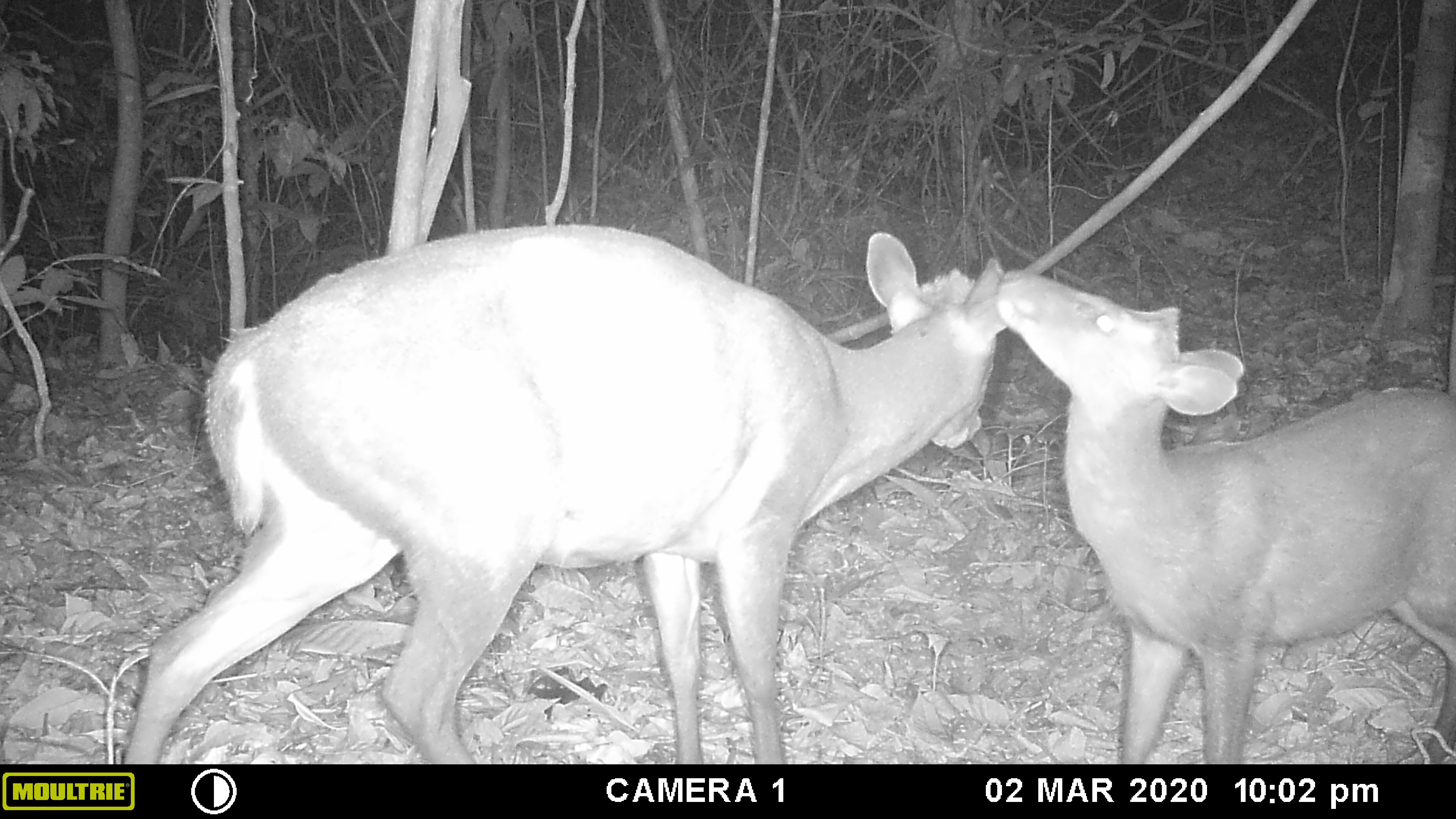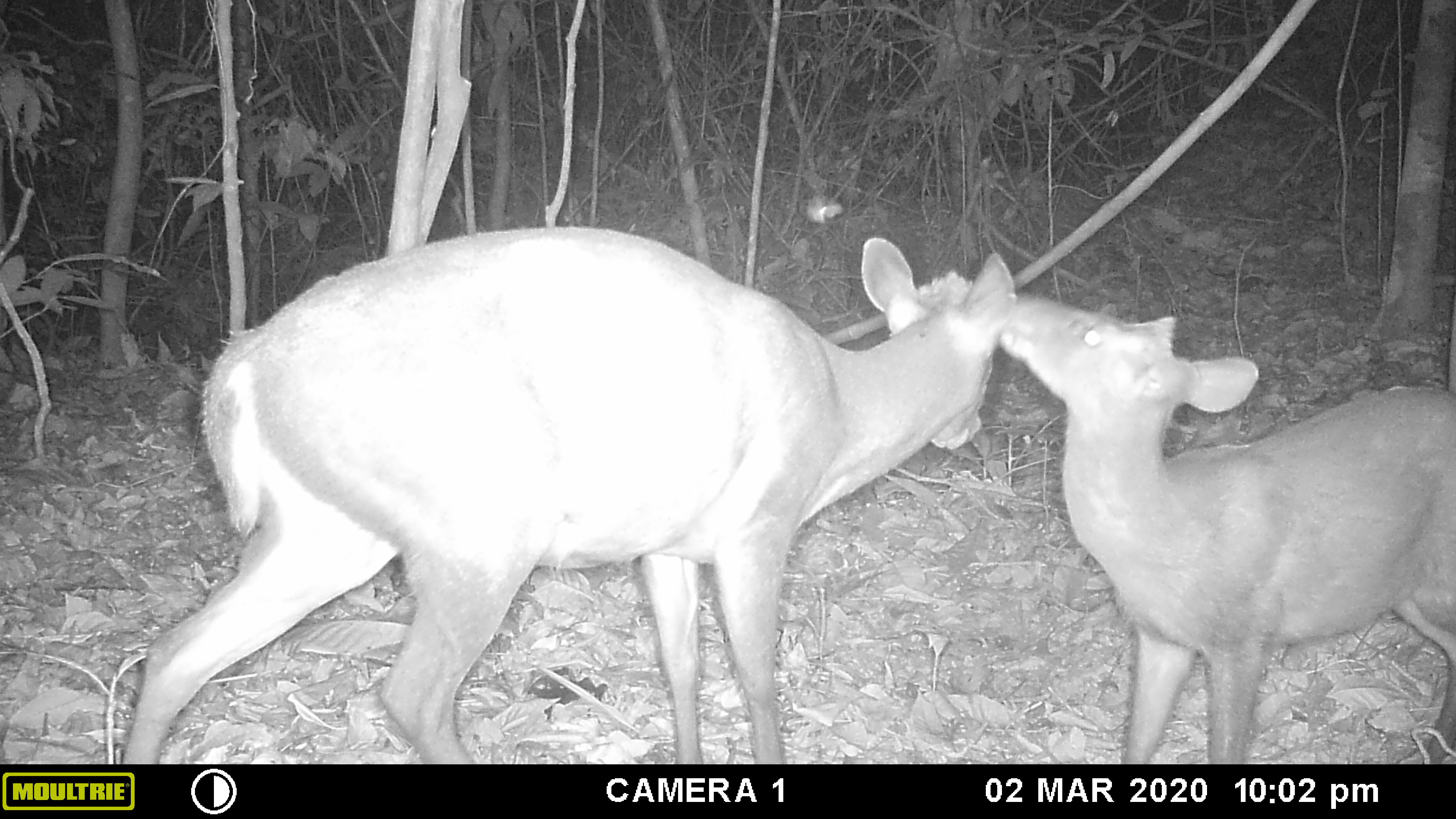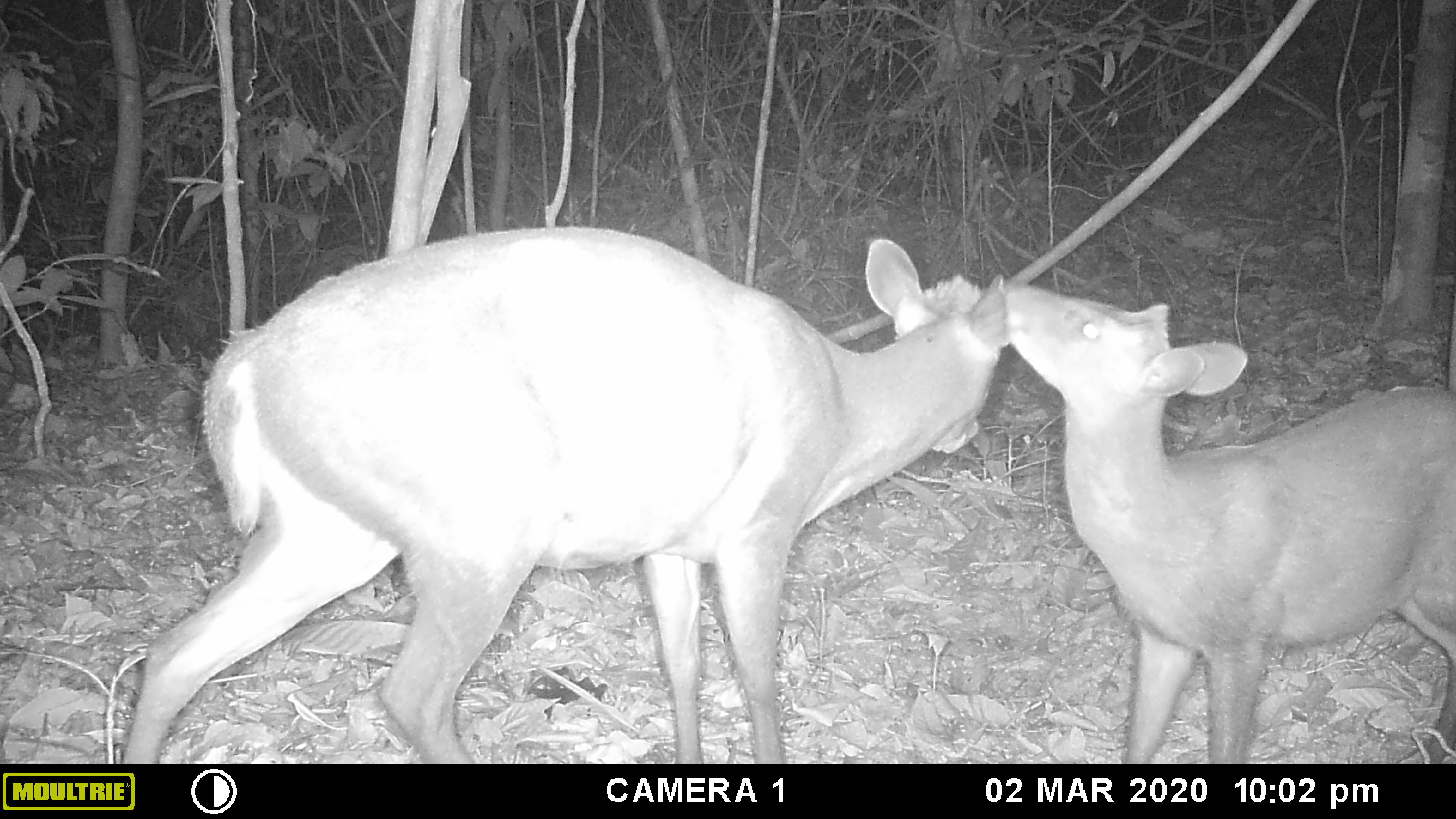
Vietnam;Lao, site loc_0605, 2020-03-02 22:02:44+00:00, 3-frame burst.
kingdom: Animalia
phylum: Chordata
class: Mammalia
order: Artiodactyla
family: Cervidae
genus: Muntiacus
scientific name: Muntiacus rooseveltorum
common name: roosevelt's muntjac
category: roosevelts muntjac group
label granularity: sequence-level